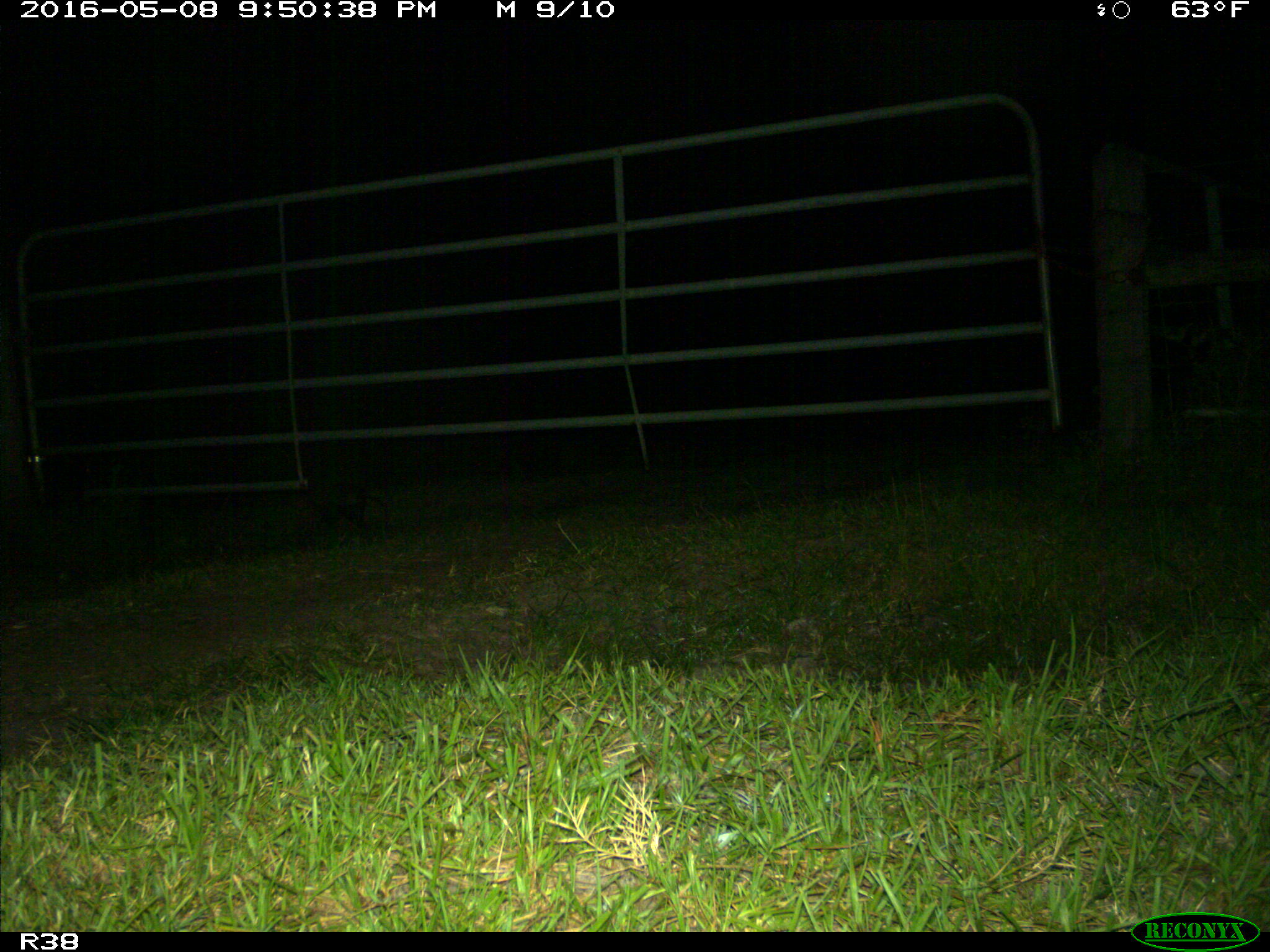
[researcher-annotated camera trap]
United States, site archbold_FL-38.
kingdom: Animalia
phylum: Chordata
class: Mammalia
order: Didelphimorphia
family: Didelphidae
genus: Didelphis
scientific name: Didelphis virginiana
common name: virginia opossum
Didelphis virginiana (virginia opossum).